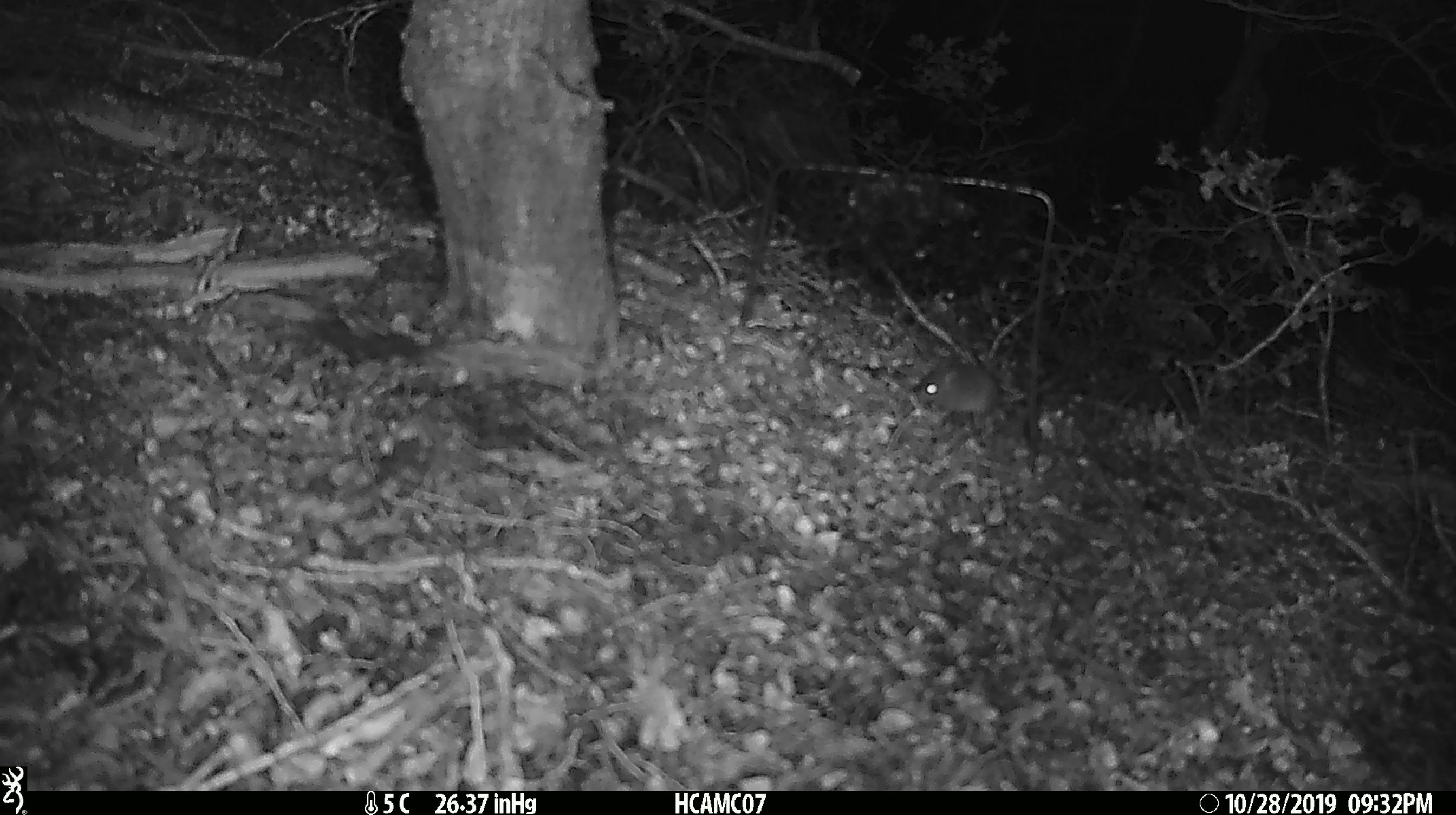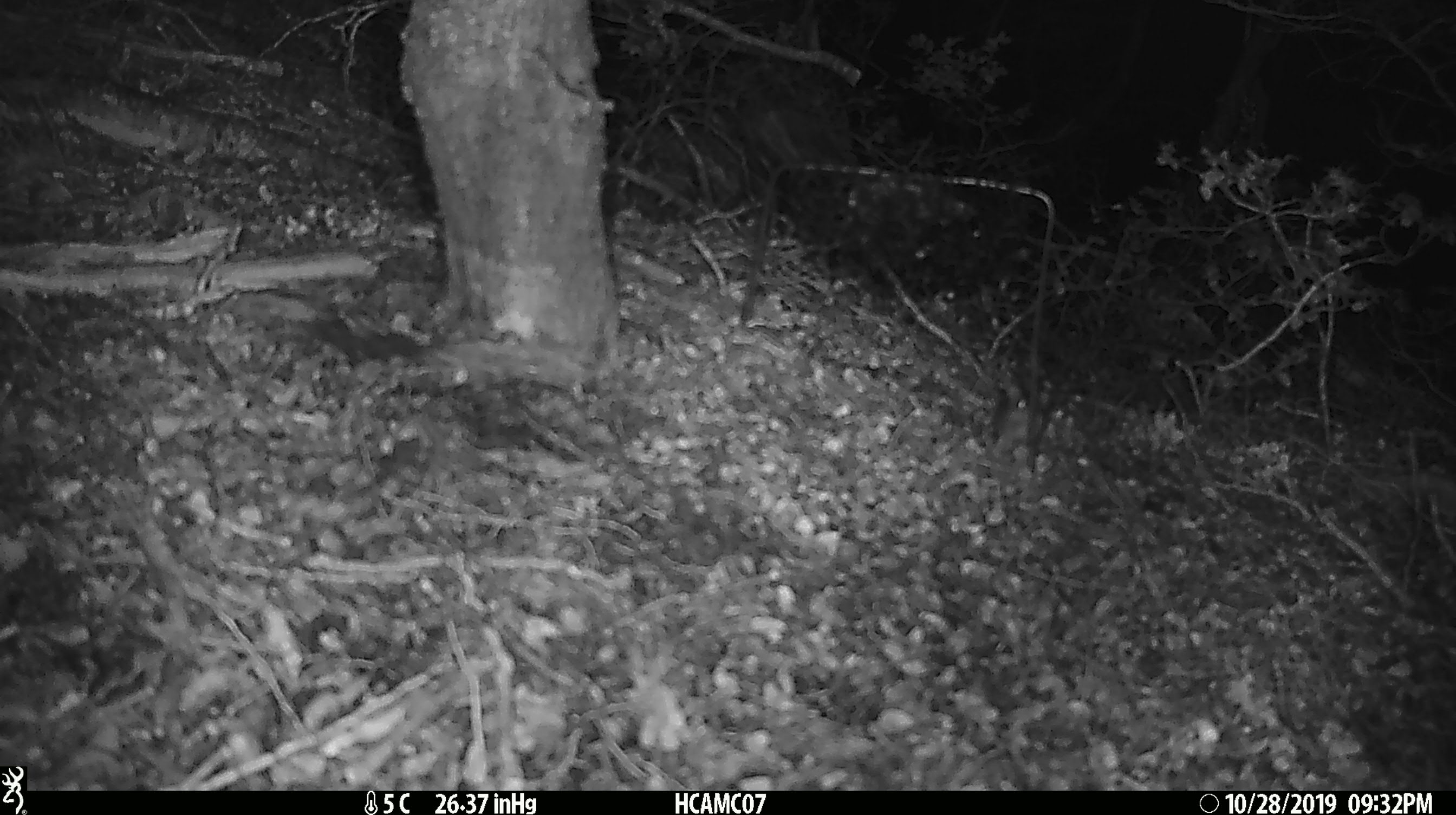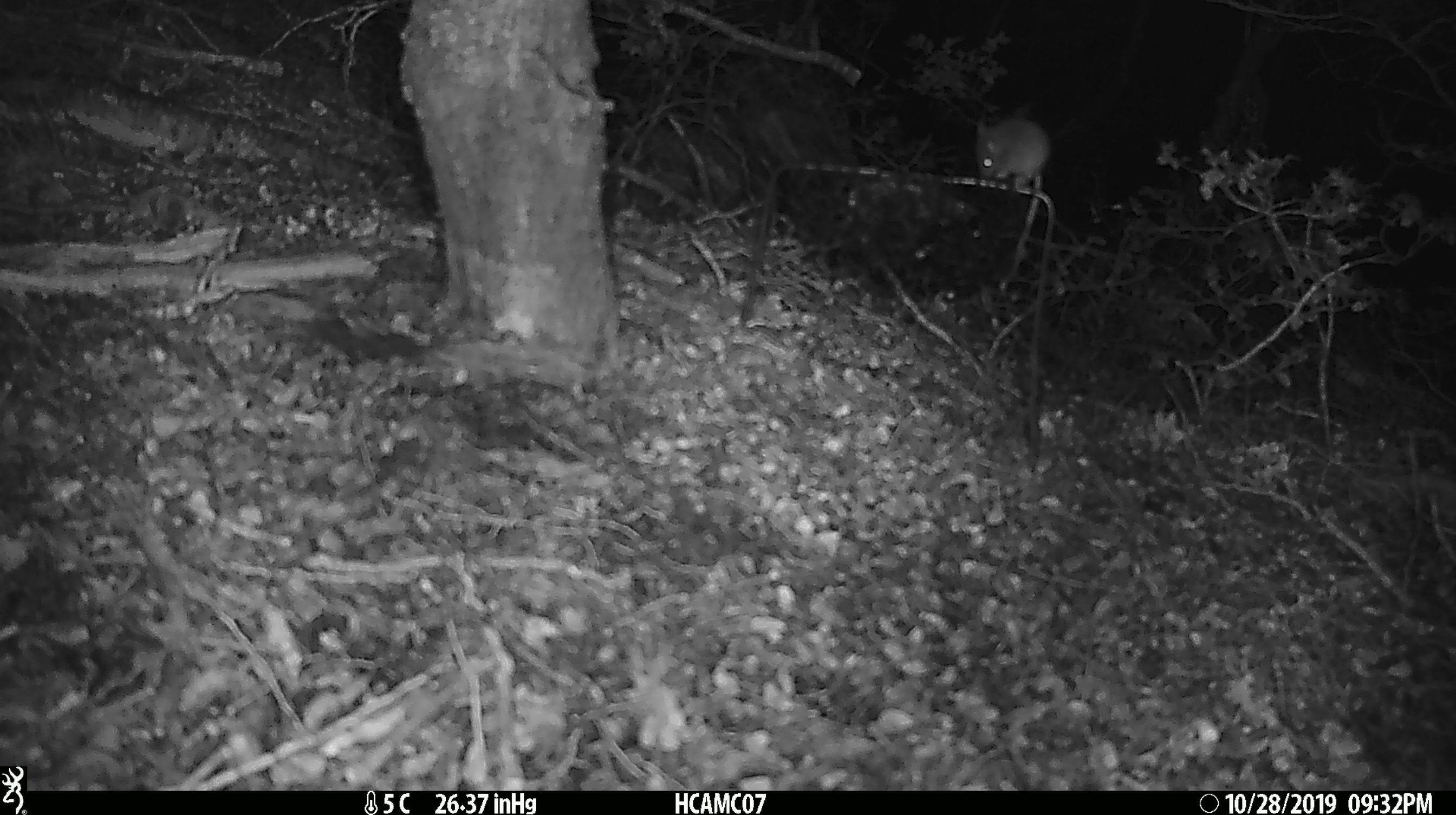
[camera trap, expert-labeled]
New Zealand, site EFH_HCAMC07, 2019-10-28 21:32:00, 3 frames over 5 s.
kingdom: Animalia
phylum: Chordata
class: Mammalia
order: Rodentia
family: Muridae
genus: Mus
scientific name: Mus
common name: mouse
Mouse (Mus).